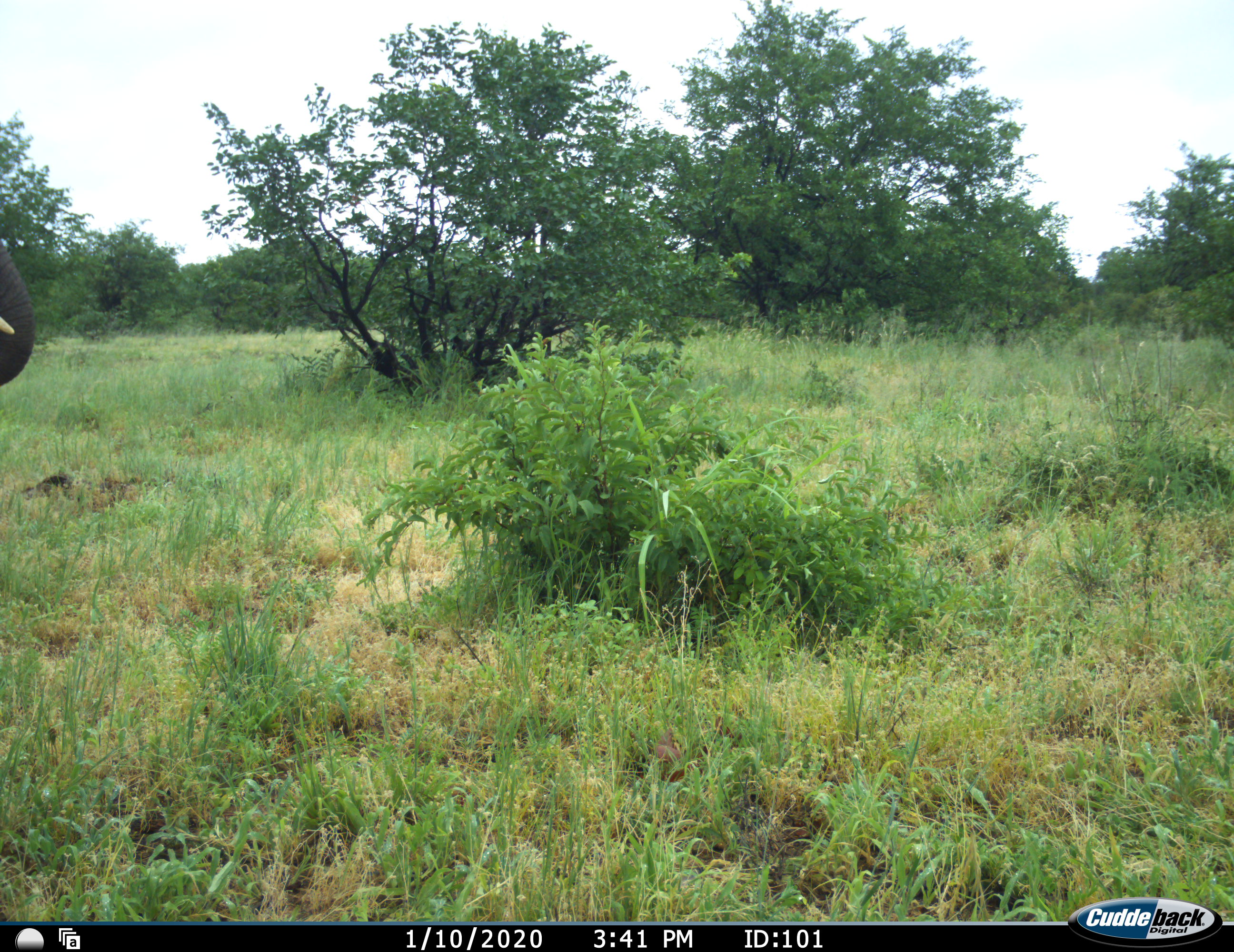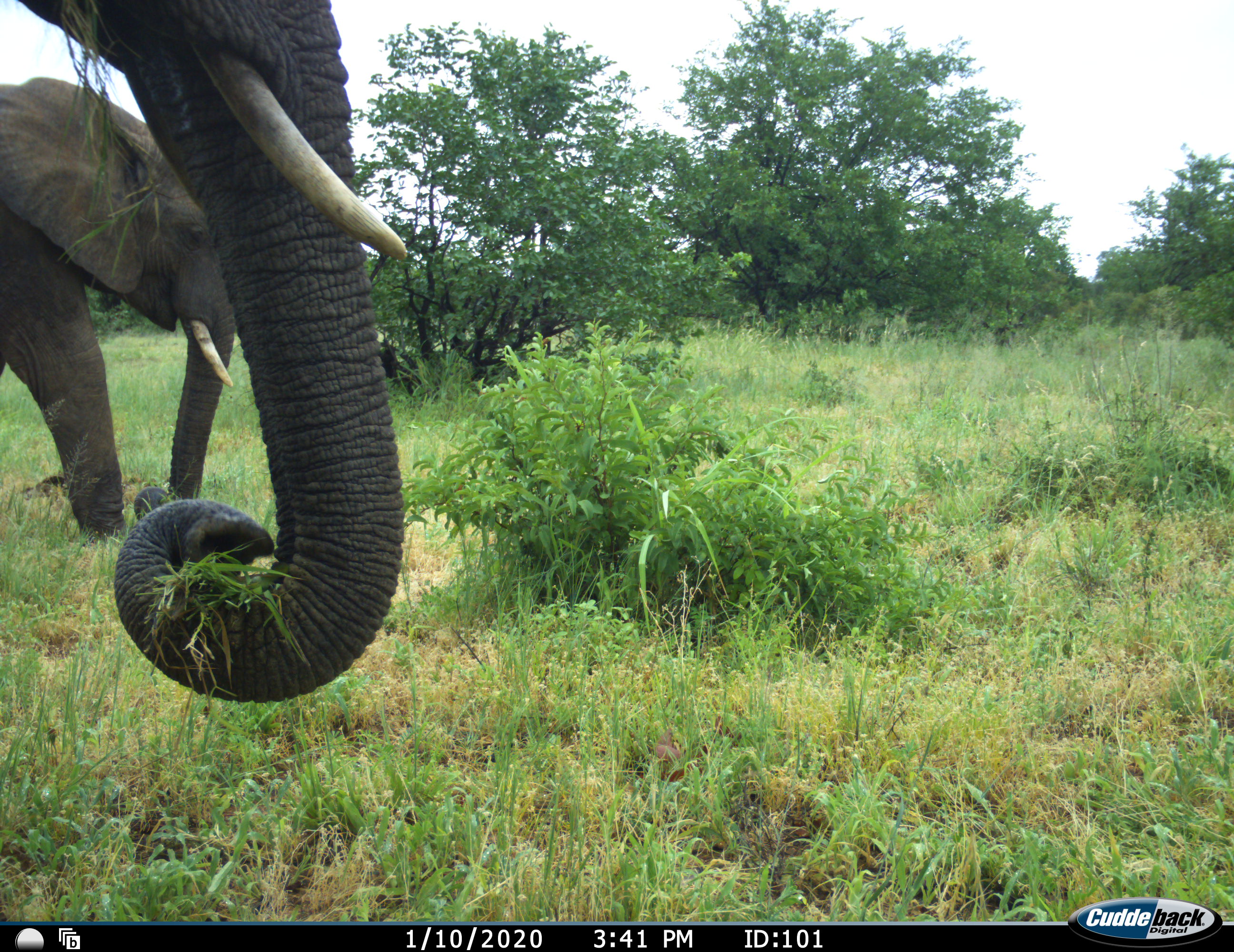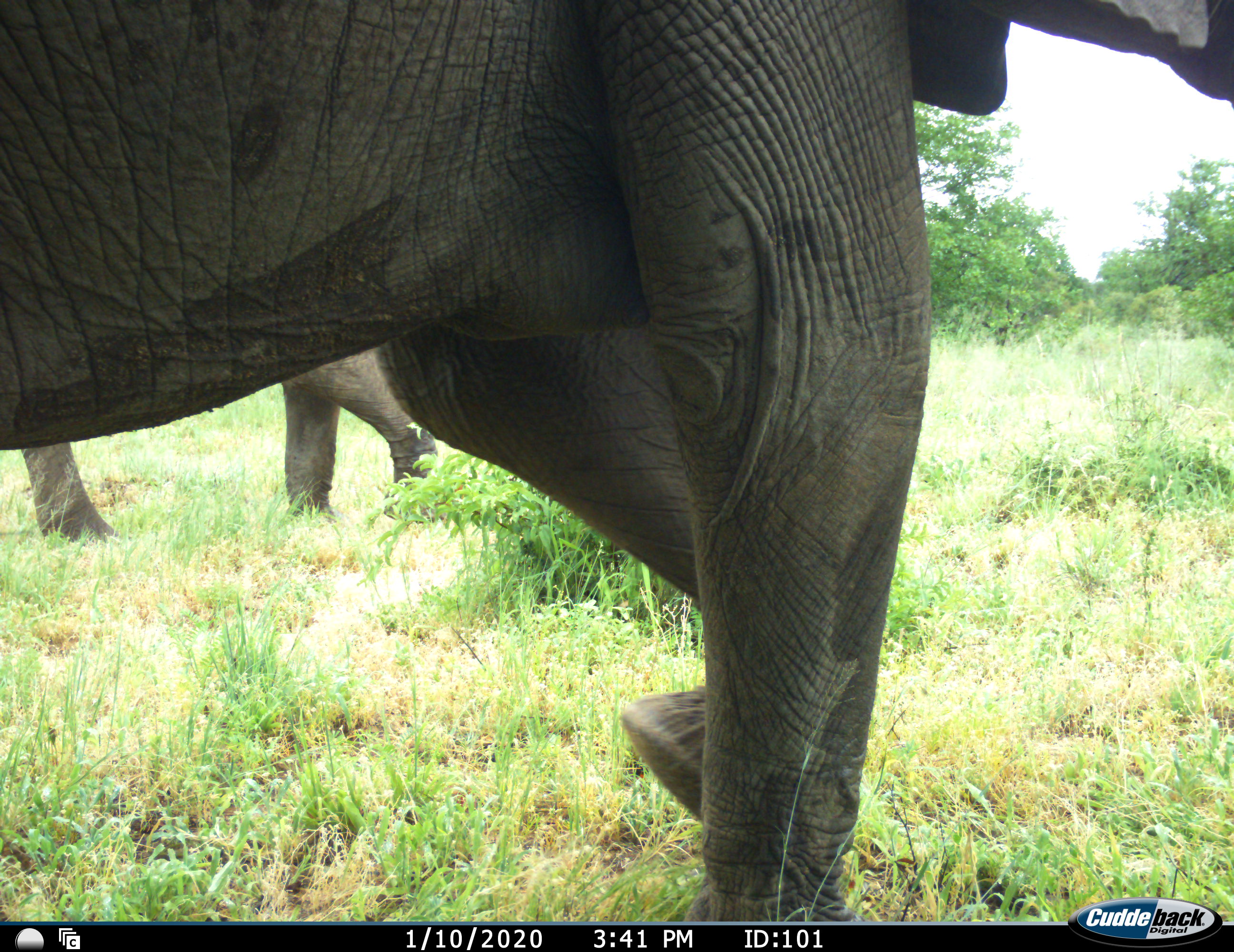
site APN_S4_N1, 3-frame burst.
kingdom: Animalia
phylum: Chordata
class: Mammalia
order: Proboscidea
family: Elephantidae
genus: Loxodonta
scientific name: Loxodonta africana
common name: african bush elephant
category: elephant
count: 2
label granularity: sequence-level